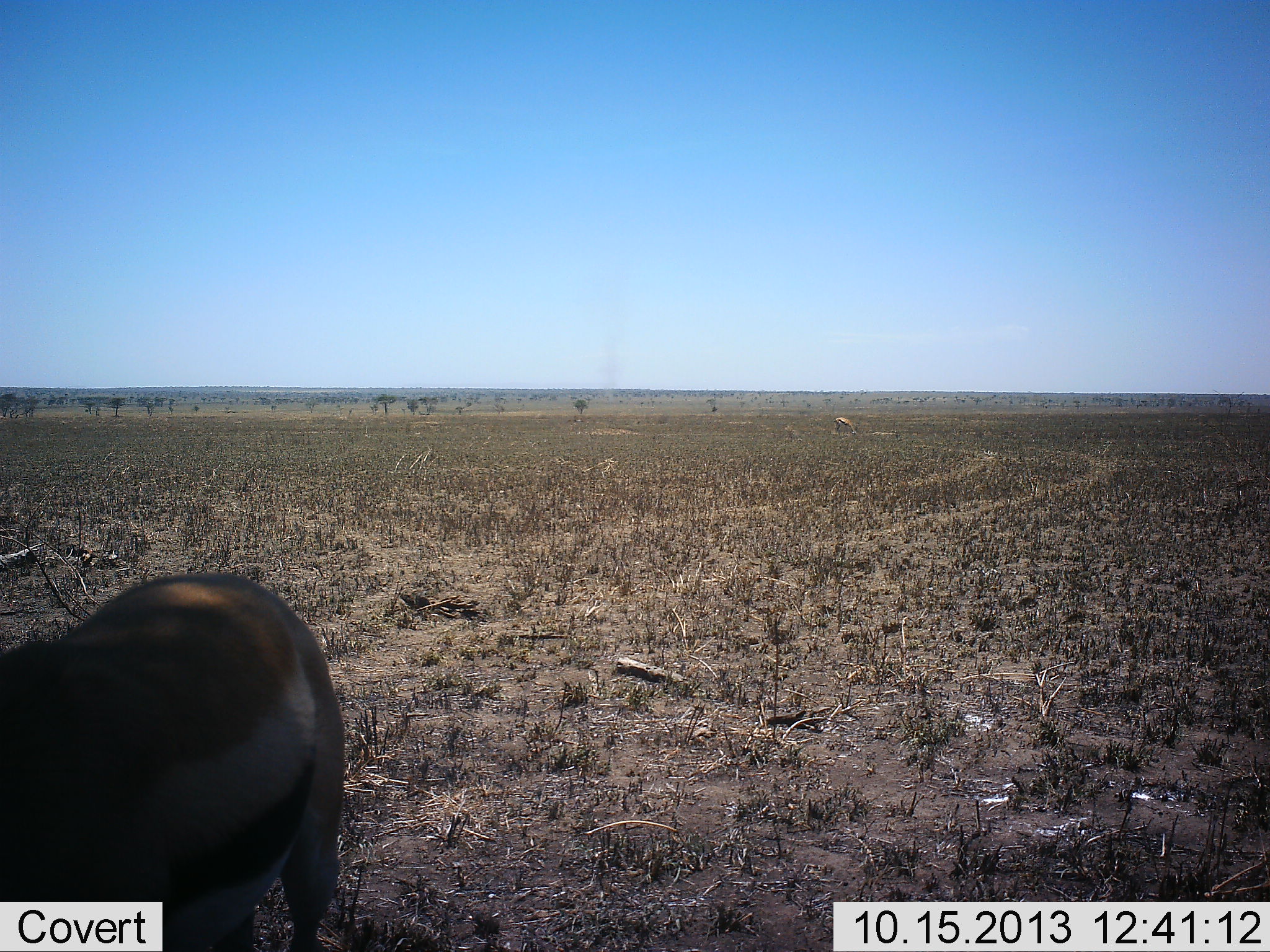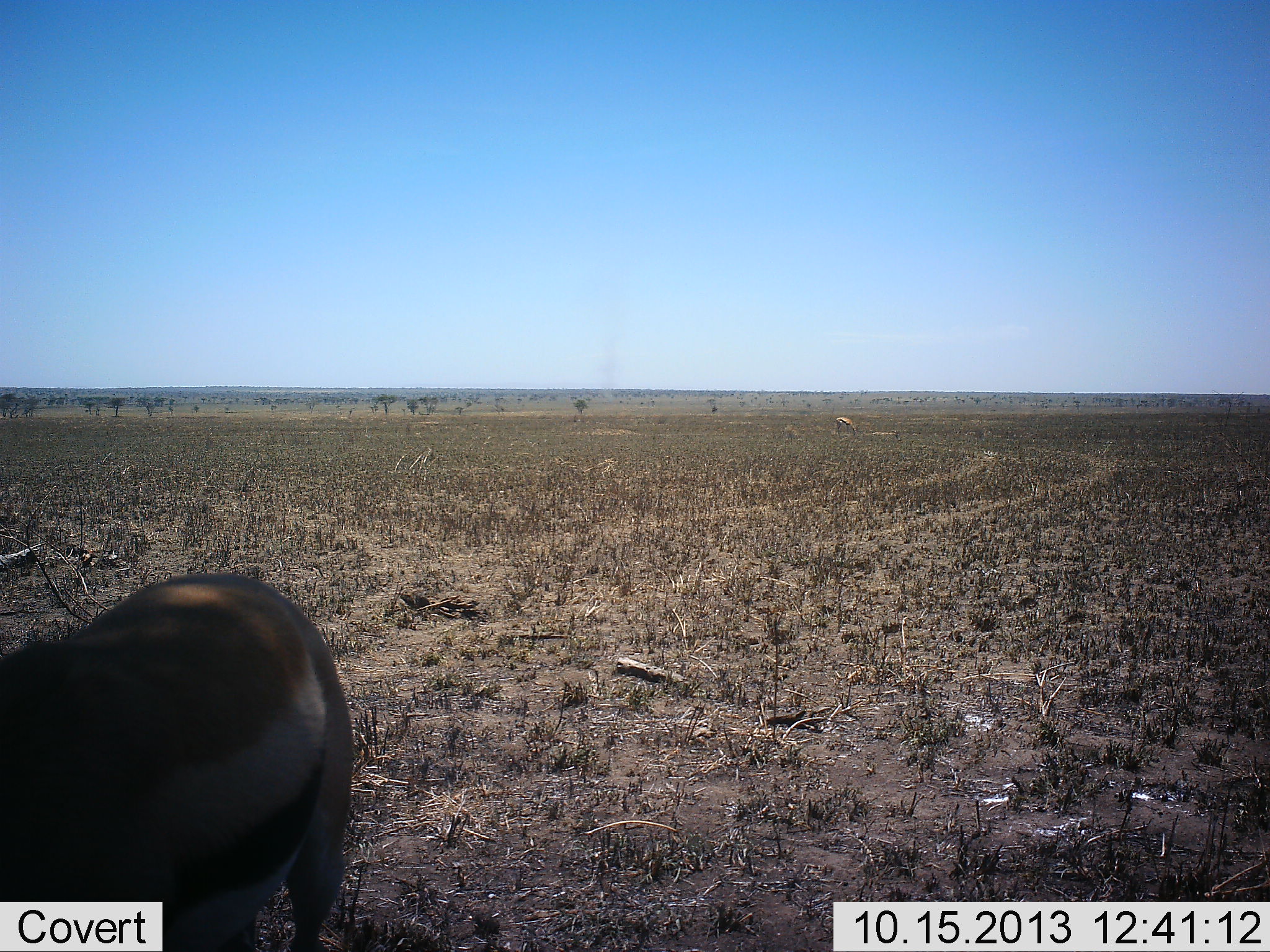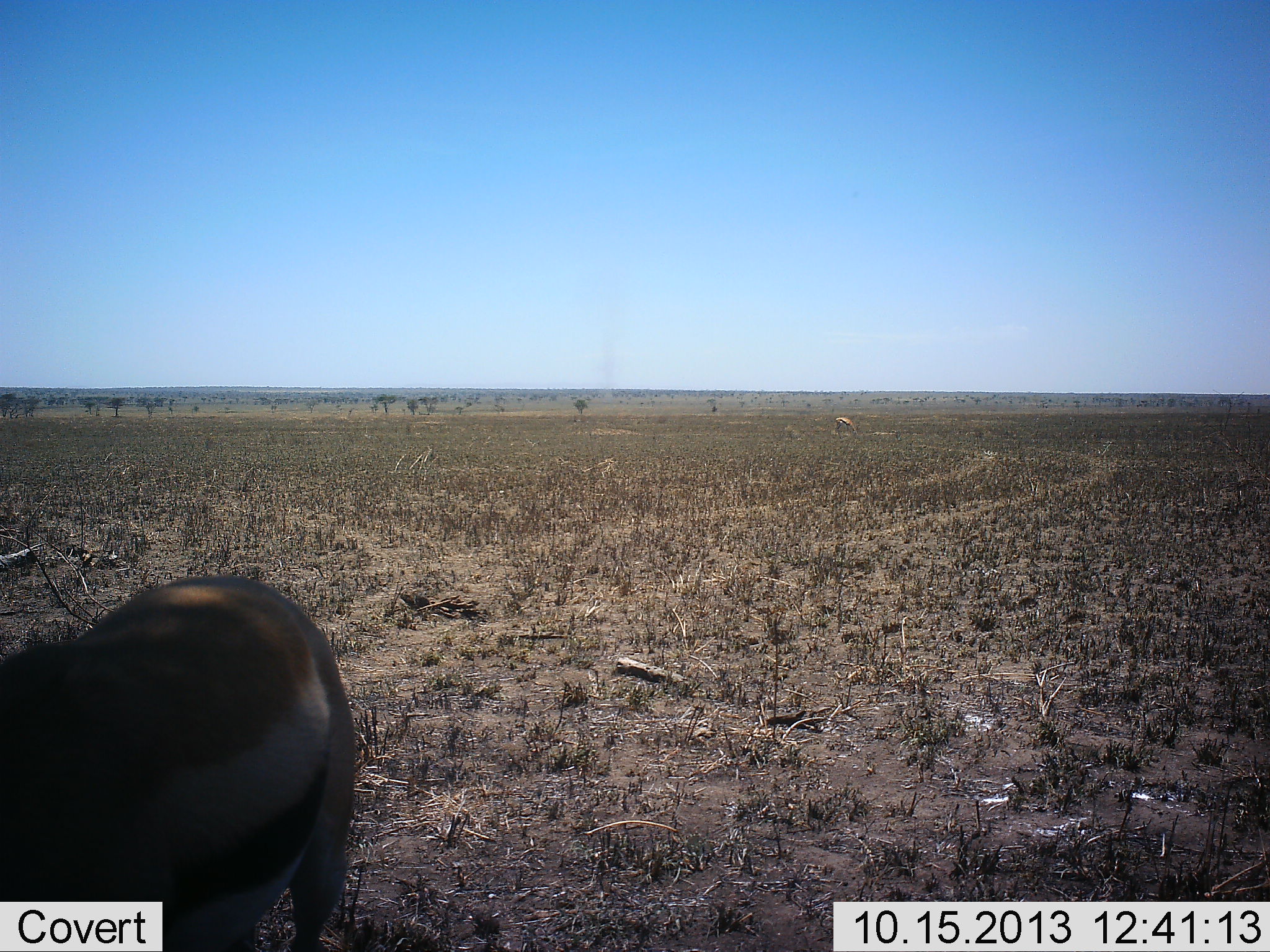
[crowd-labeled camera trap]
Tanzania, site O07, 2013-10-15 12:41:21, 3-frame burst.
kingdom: Animalia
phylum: Chordata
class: Mammalia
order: Artiodactyla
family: Bovidae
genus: Eudorcas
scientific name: Eudorcas thomsonii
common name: thomson's gazelle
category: gazellethomsons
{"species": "gazellethomsons (thomson's gazelle) (Eudorcas thomsonii)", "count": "1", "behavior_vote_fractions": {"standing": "90%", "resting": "0%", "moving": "10%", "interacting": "0%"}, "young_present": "0%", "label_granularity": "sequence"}